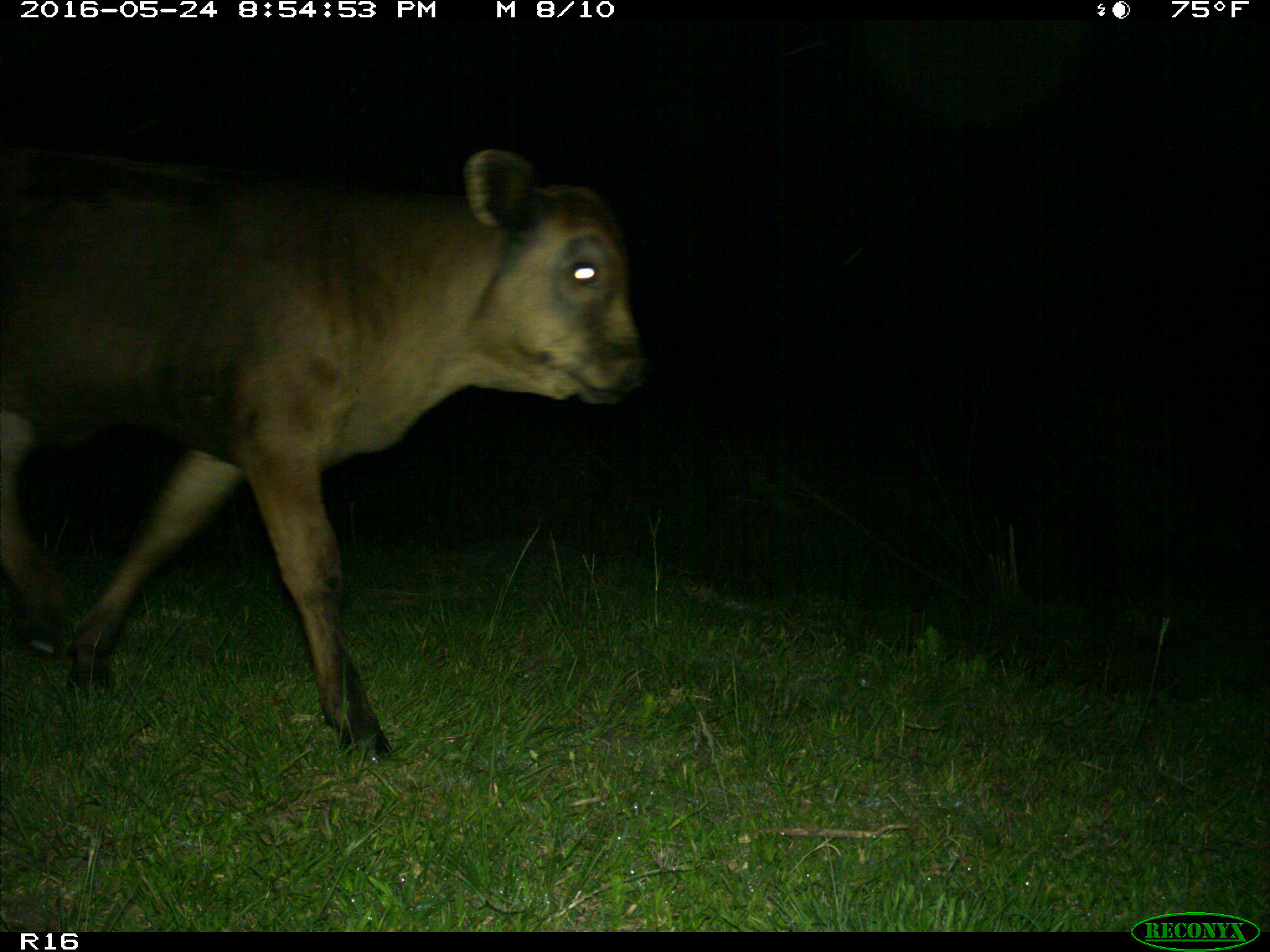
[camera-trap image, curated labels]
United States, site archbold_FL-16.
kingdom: Animalia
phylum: Chordata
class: Mammalia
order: Artiodactyla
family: Bovidae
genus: Bos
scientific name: Bos taurus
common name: domestic cow